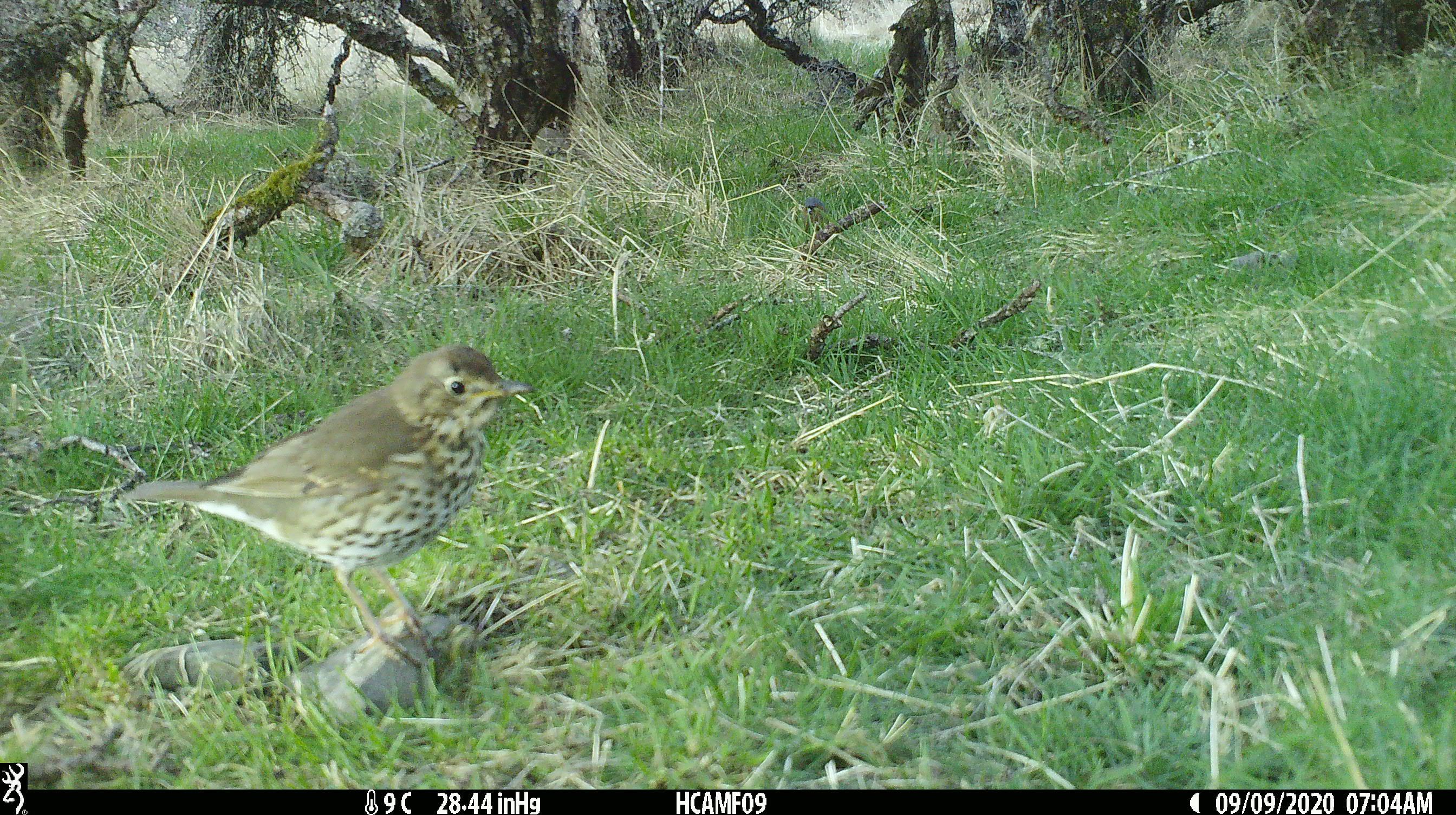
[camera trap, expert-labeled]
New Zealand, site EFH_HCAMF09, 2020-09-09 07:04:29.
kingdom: Animalia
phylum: Chordata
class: Aves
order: Passeriformes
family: Turdidae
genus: Turdus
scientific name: Turdus philomelos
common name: song thrush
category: thrush